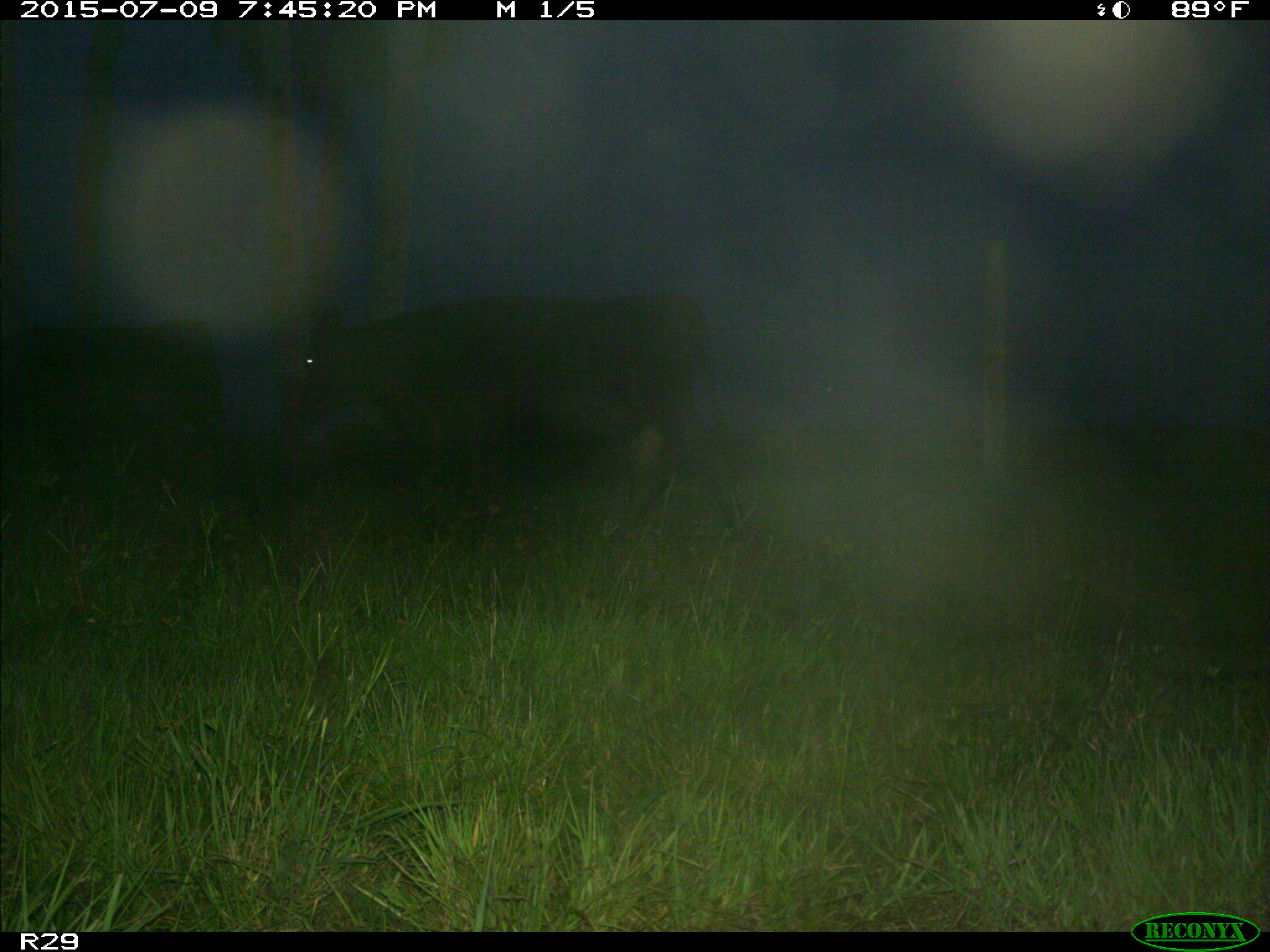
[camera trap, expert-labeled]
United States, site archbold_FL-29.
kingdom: Animalia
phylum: Chordata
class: Mammalia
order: Artiodactyla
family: Bovidae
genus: Bos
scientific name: Bos taurus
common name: domestic cow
Bos taurus (domestic cow).